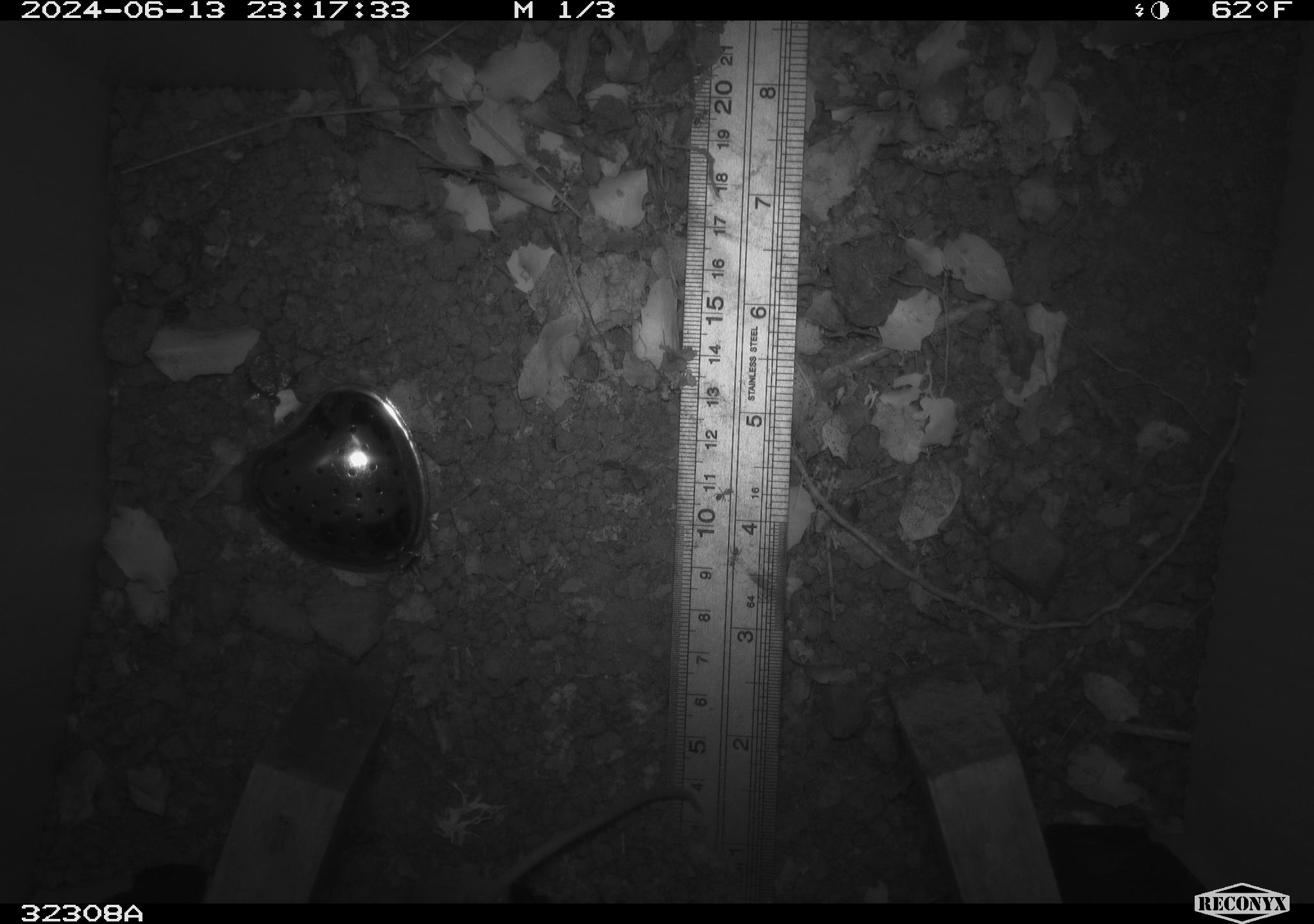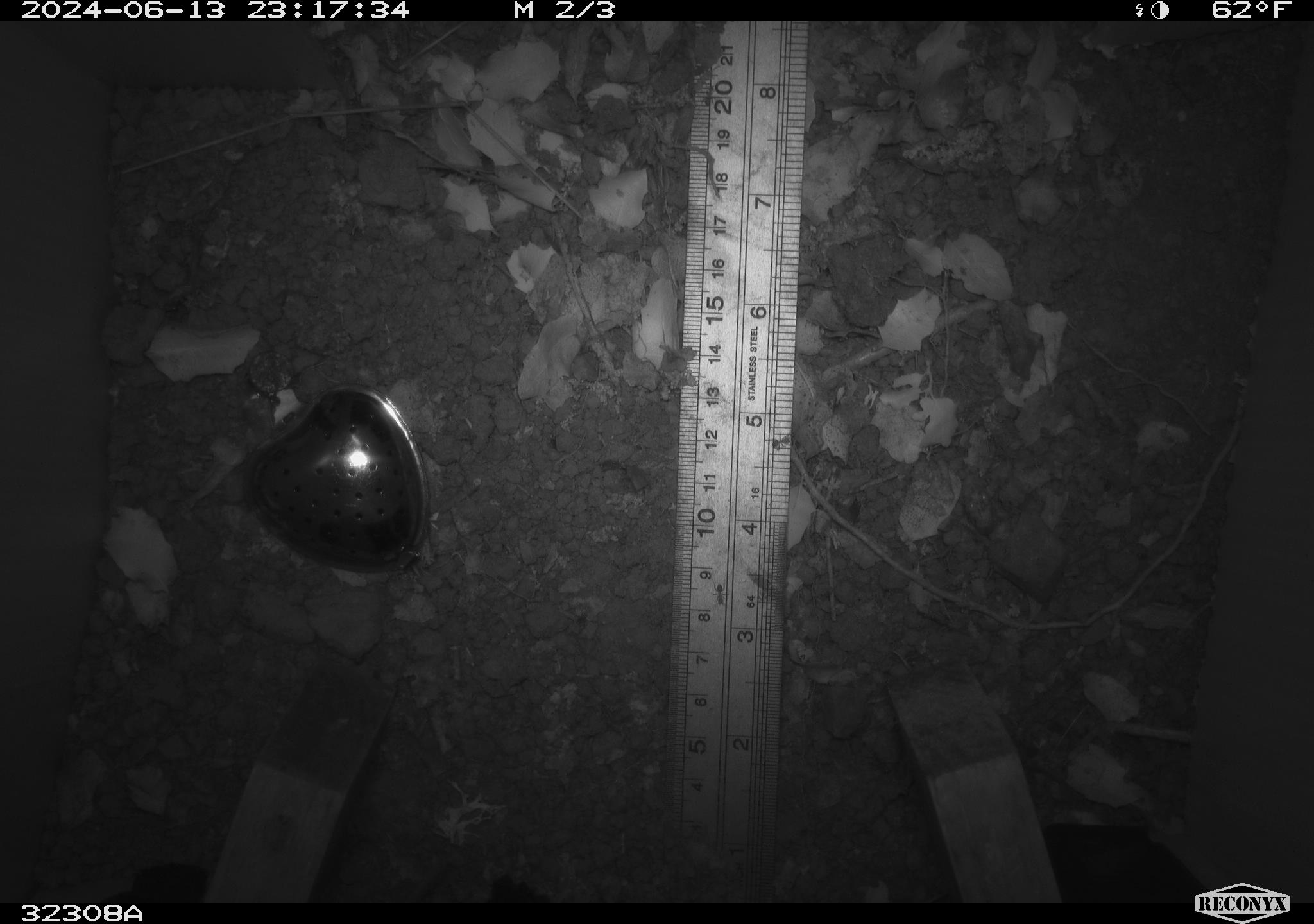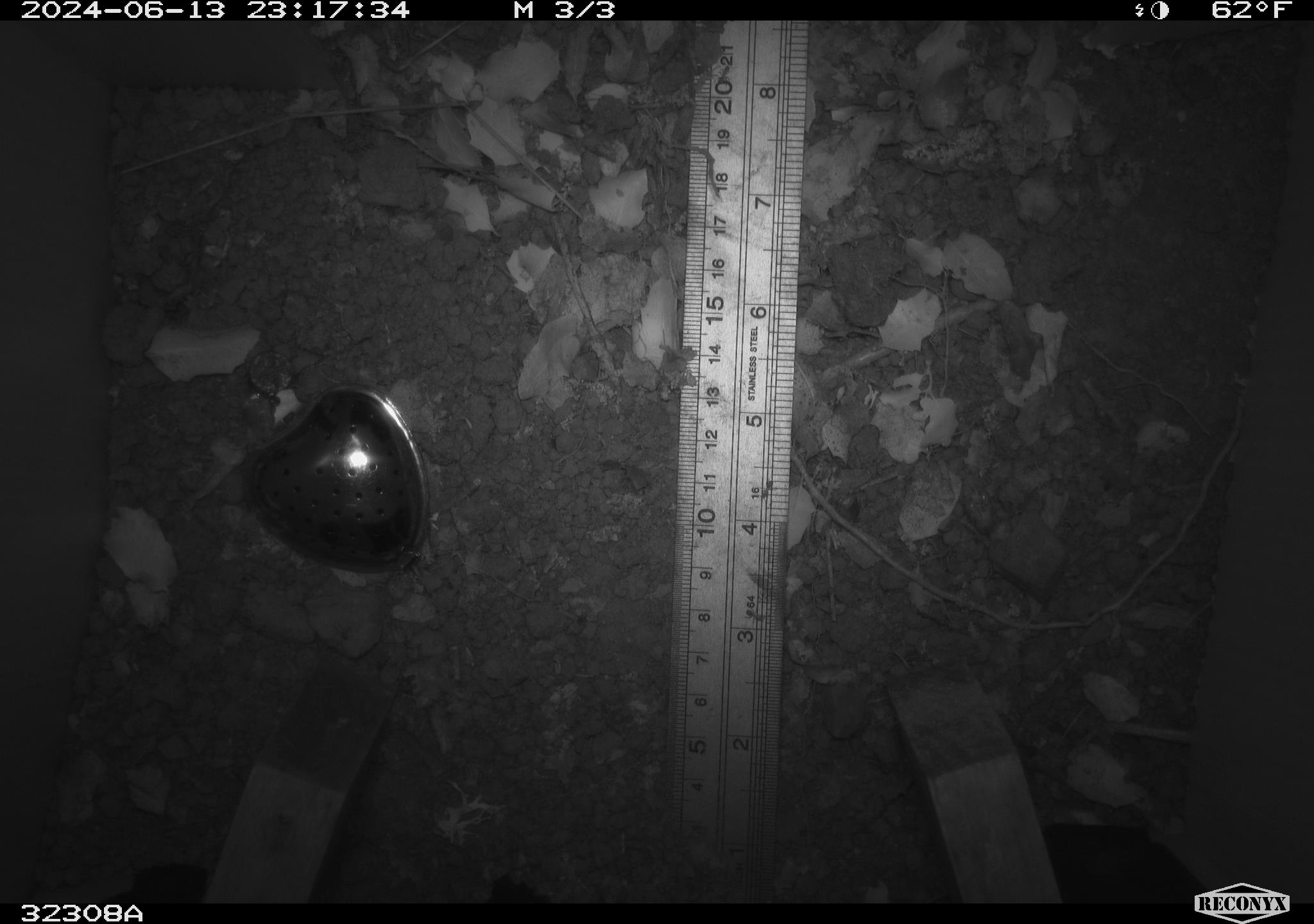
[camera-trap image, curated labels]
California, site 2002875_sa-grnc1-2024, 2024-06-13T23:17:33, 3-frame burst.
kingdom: Animalia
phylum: Chordata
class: Mammalia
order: Rodentia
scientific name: Rodentia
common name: rodent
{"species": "rodent (Rodentia)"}